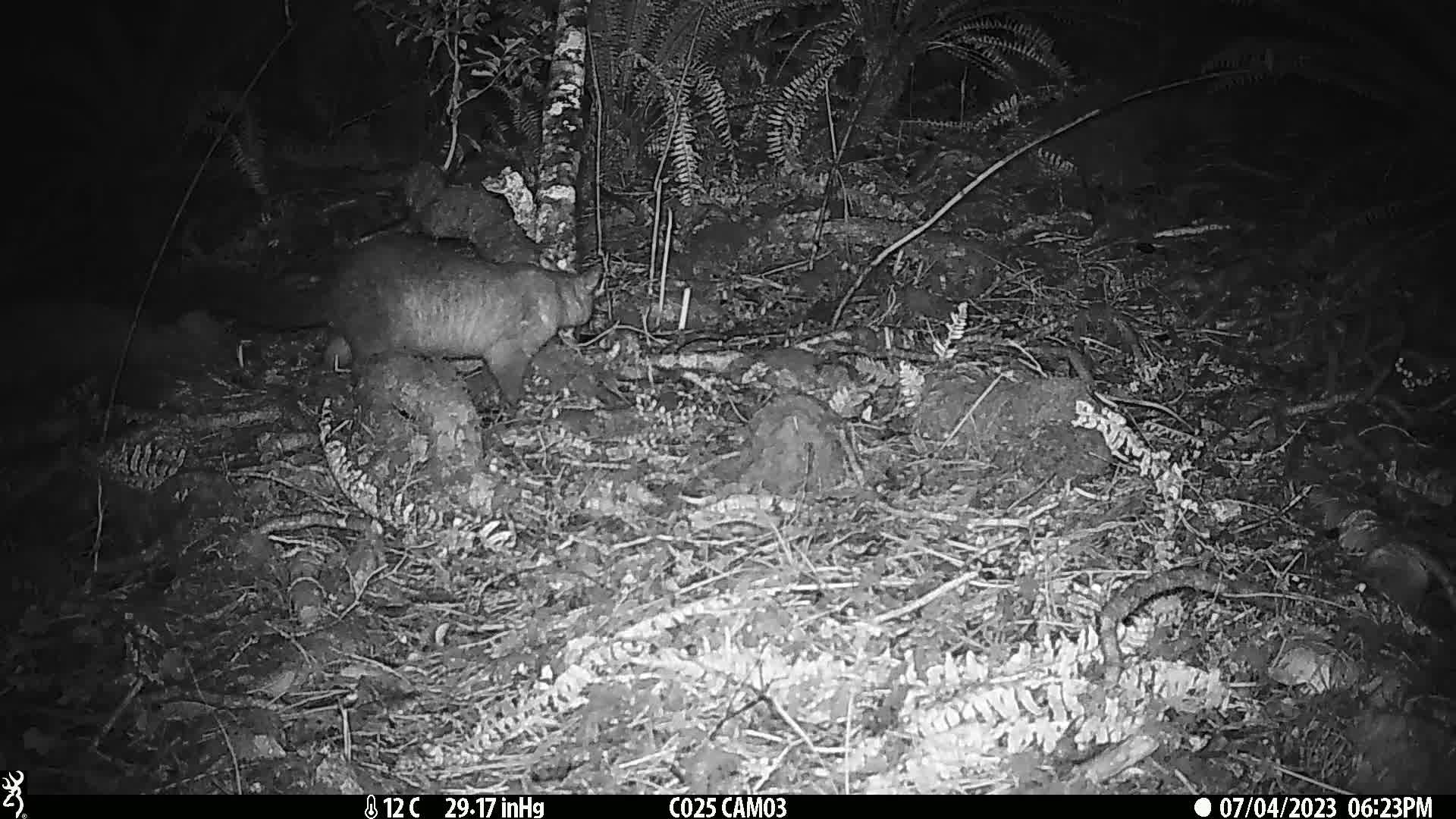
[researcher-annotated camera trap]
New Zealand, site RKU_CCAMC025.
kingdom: Animalia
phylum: Chordata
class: Mammalia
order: Diprotodontia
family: Phalangeridae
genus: Trichosurus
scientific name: Trichosurus vulpecula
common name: common brushtail possum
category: possum